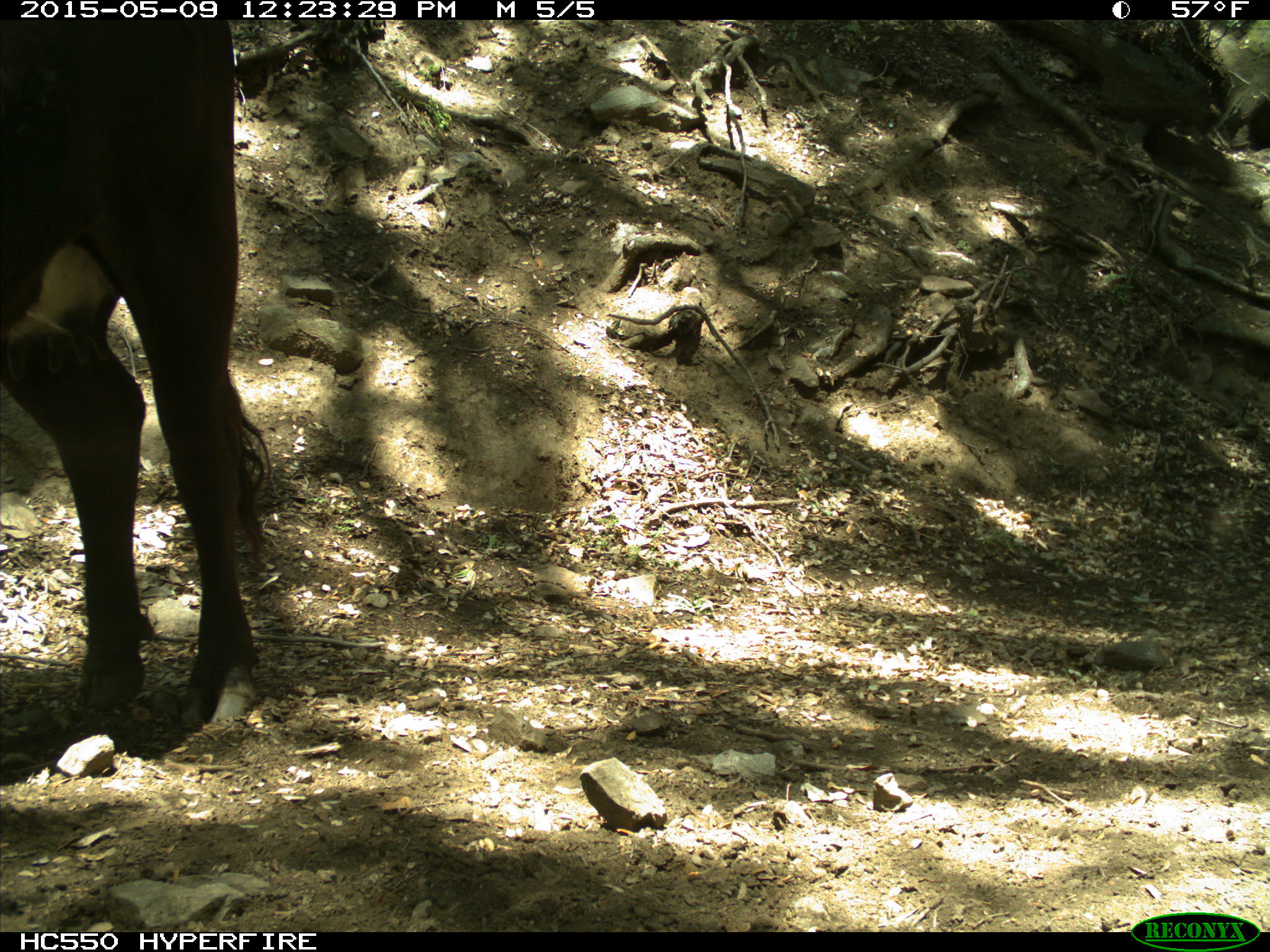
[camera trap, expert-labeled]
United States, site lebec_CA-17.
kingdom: Animalia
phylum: Chordata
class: Mammalia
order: Artiodactyla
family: Bovidae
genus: Bos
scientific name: Bos taurus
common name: domestic cow